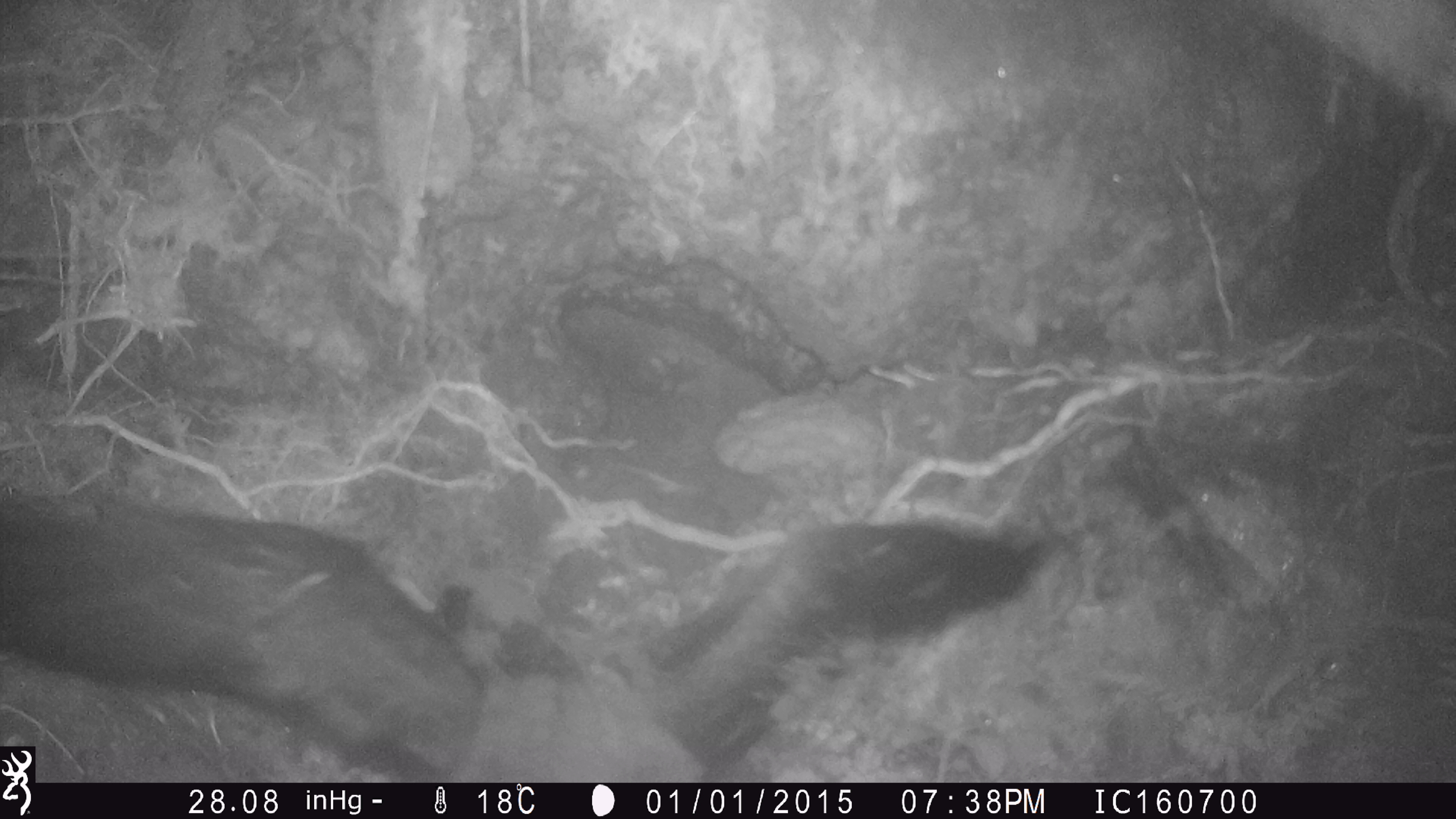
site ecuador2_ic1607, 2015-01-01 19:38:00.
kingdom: Animalia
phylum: Chordata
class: Aves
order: Procellariiformes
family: Procellariidae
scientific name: Procellariidae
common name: petrel chick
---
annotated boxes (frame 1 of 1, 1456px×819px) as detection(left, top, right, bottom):
petrel chick: detection(35, 494, 1036, 783)